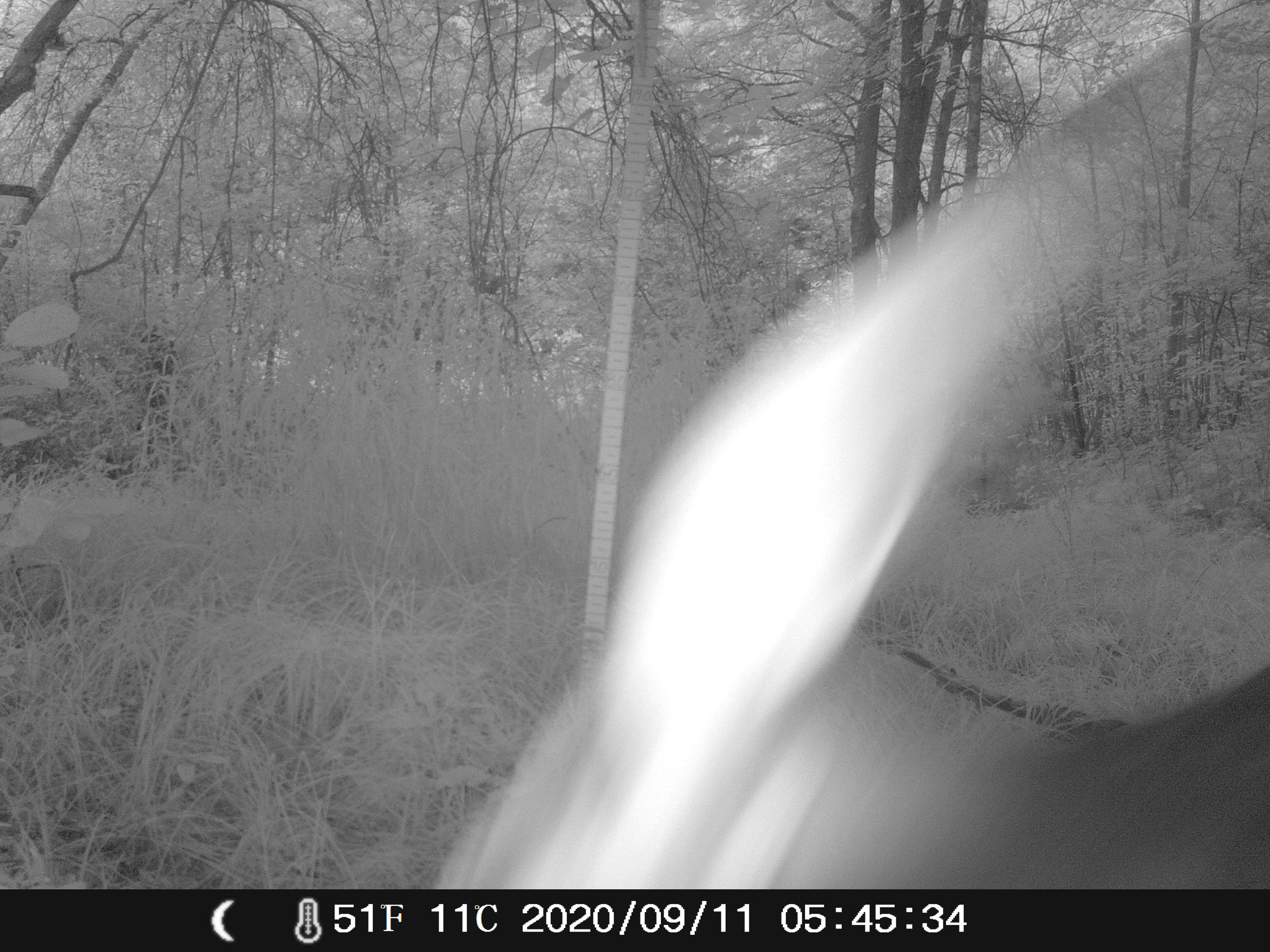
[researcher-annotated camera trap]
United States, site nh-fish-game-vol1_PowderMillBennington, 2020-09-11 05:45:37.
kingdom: Animalia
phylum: Chordata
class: Mammalia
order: Artiodactyla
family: Cervidae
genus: Odocoileus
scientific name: Odocoileus virginianus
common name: white-tailed deer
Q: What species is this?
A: White-tailed deer (Odocoileus virginianus).